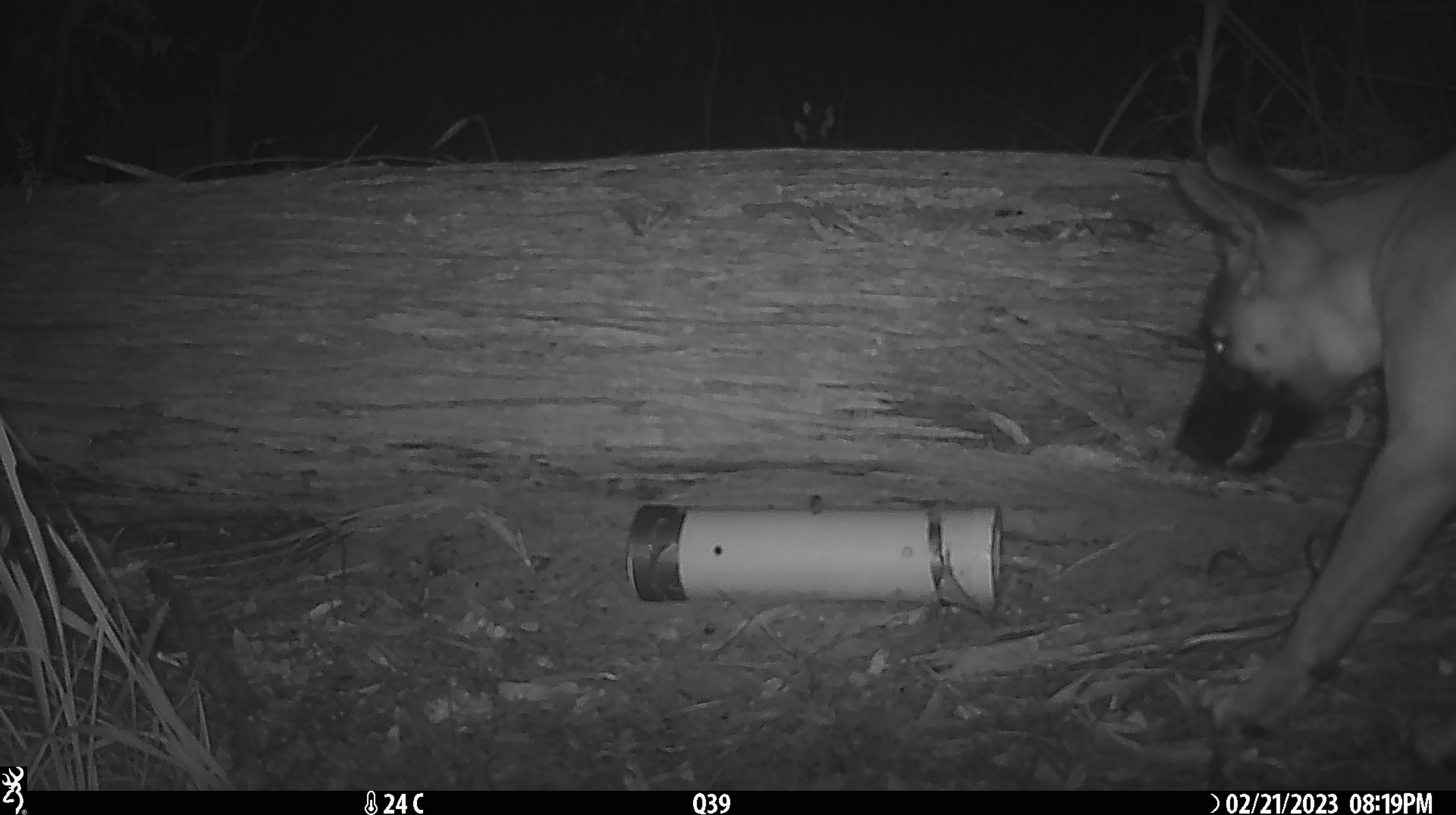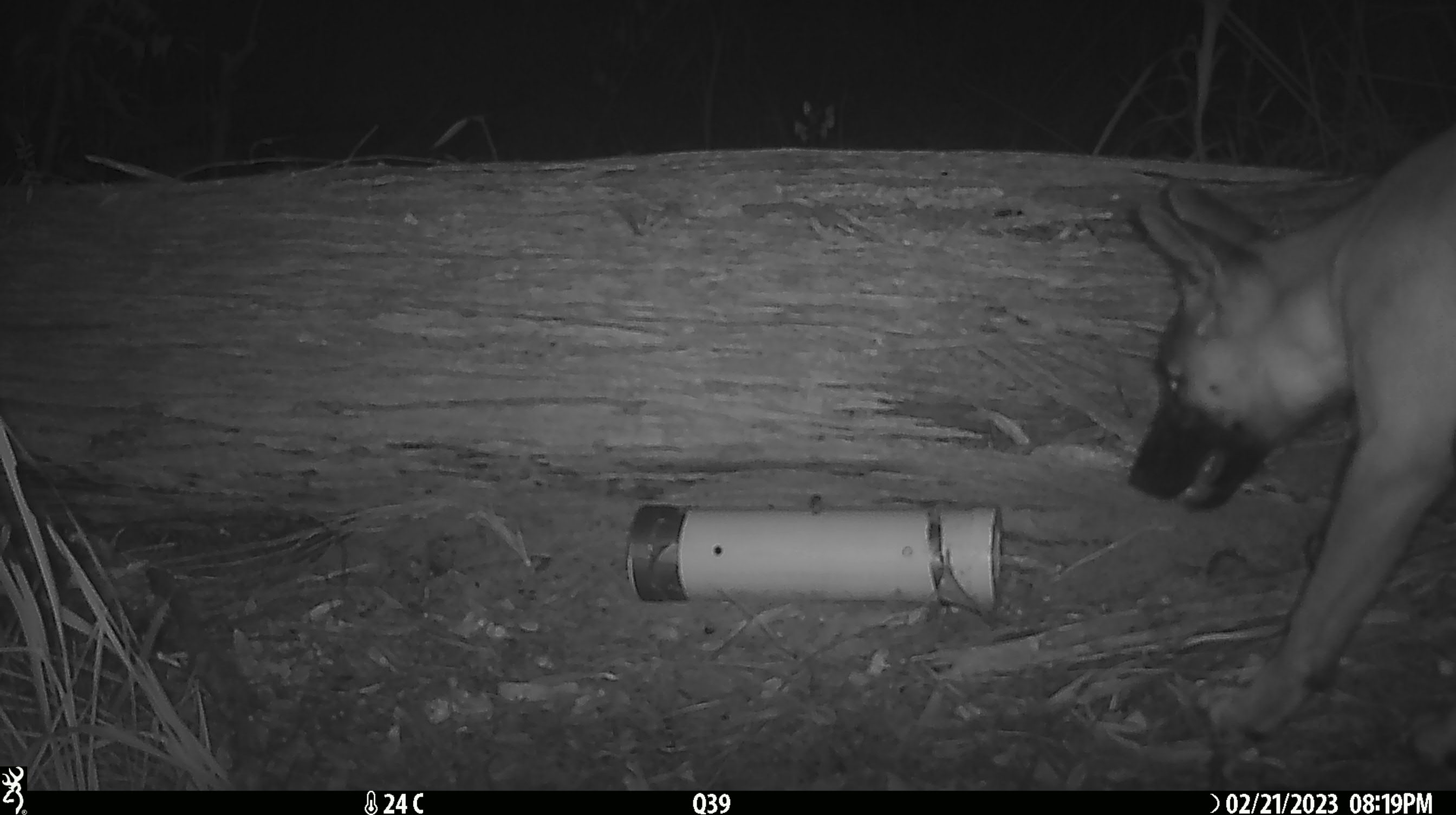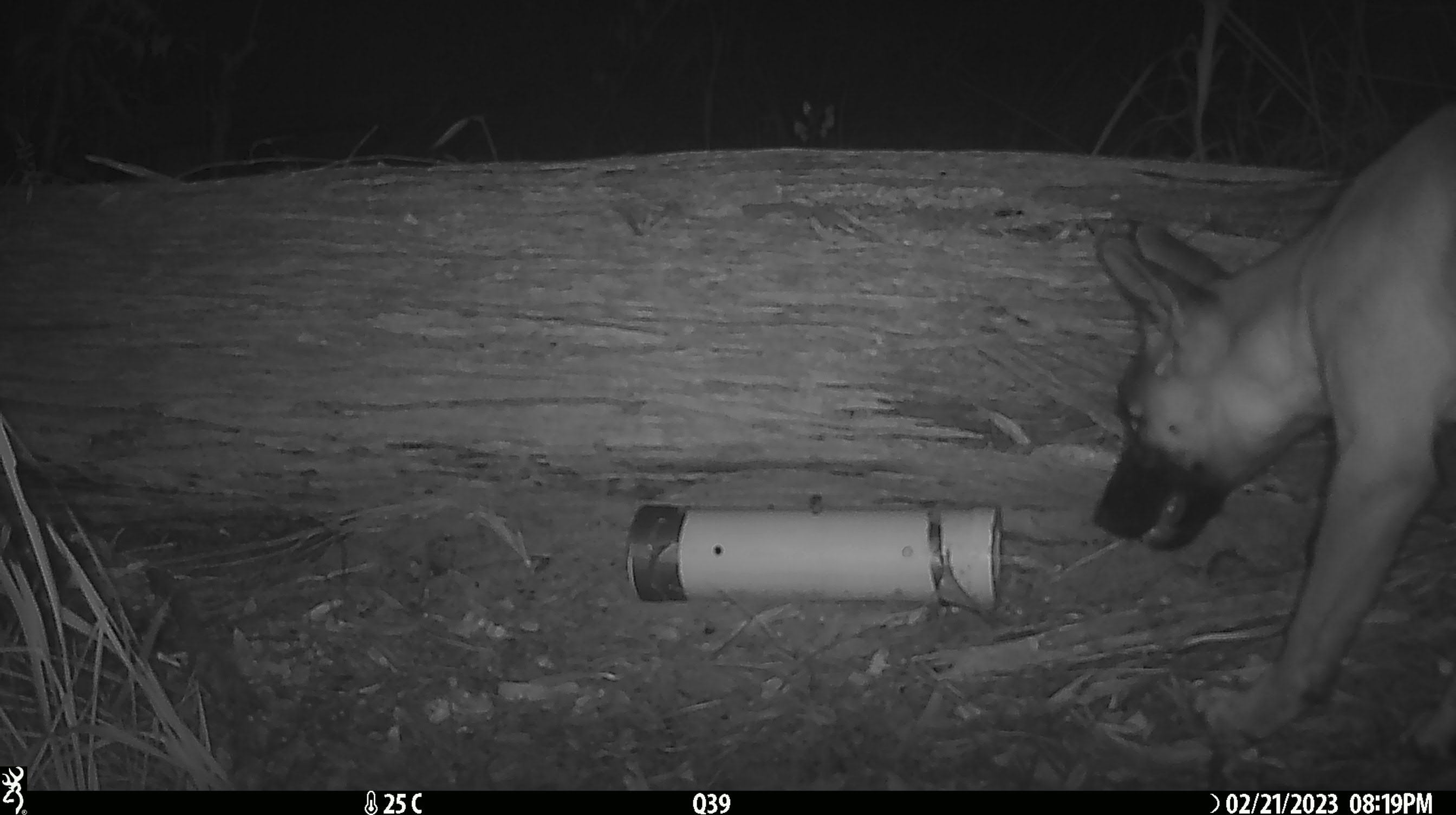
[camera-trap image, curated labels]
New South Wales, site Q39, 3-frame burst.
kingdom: Animalia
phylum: Chordata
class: Mammalia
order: Carnivora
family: Canidae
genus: Canis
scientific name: Canis familiaris dingo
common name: dingo